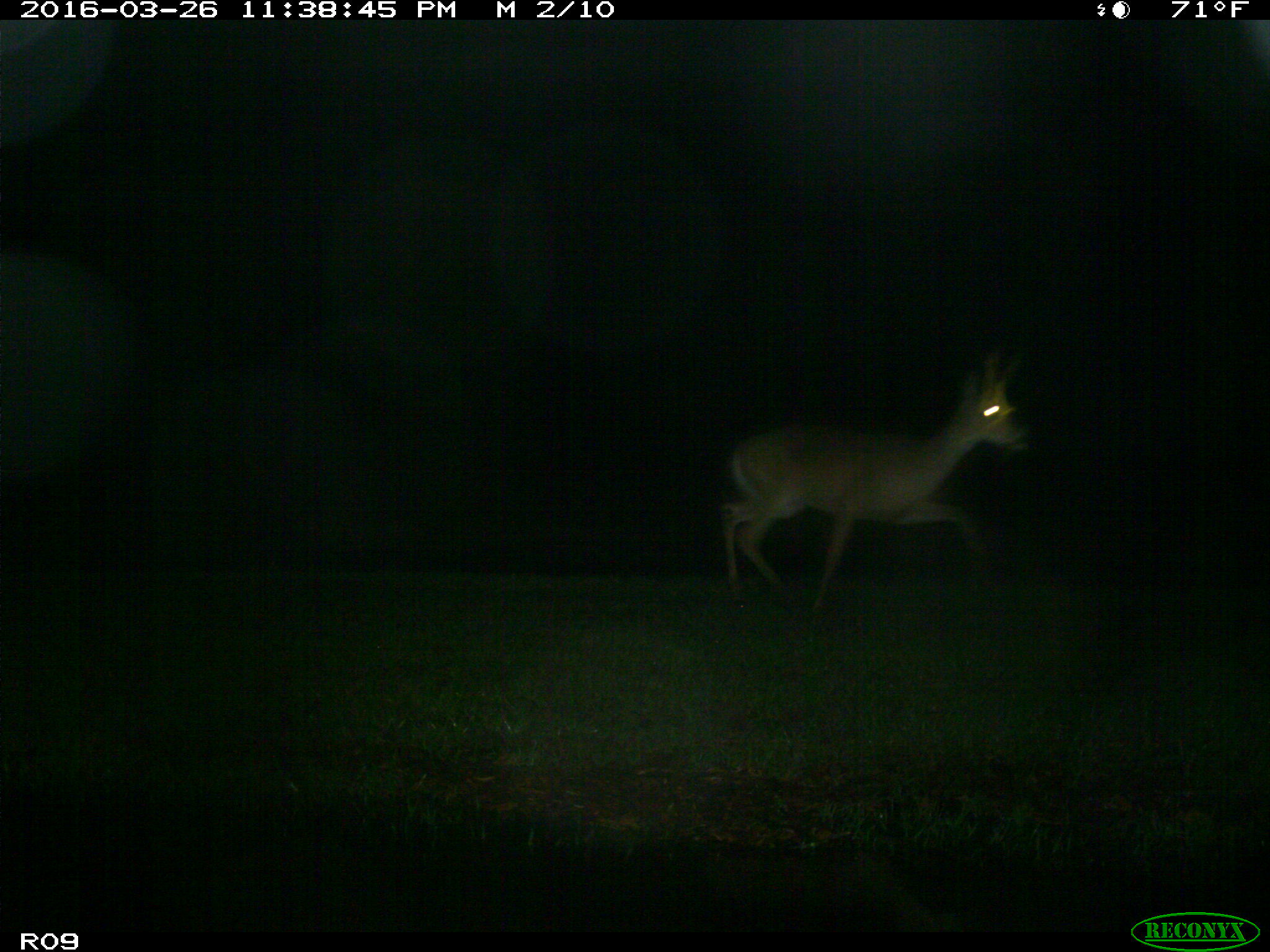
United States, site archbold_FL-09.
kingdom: Animalia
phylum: Chordata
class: Mammalia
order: Artiodactyla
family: Cervidae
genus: Odocoileus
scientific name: Odocoileus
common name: deer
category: unidentified deer